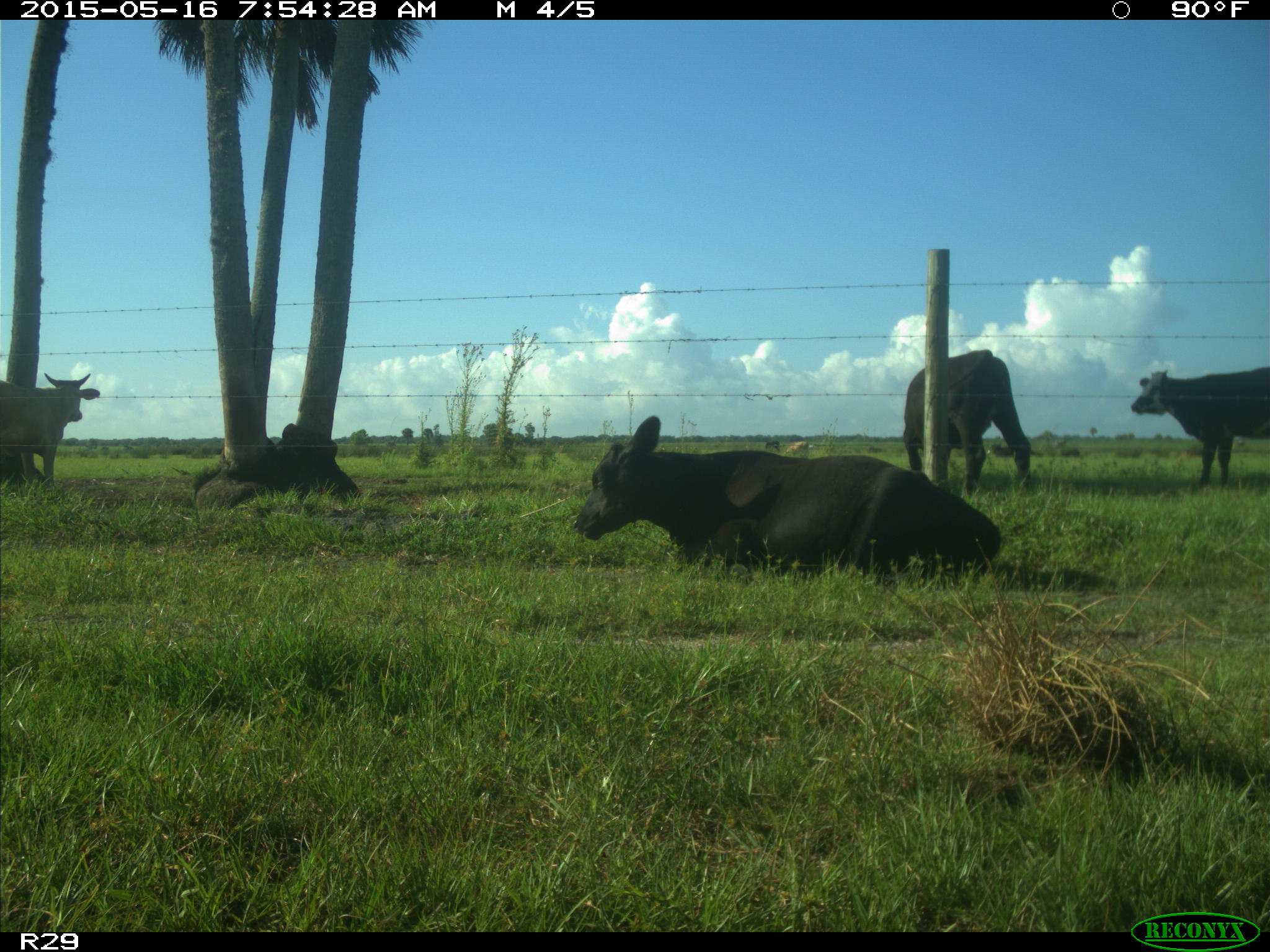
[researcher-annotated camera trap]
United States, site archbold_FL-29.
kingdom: Animalia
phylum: Chordata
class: Mammalia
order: Artiodactyla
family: Bovidae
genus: Bos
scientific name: Bos taurus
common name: domestic cow